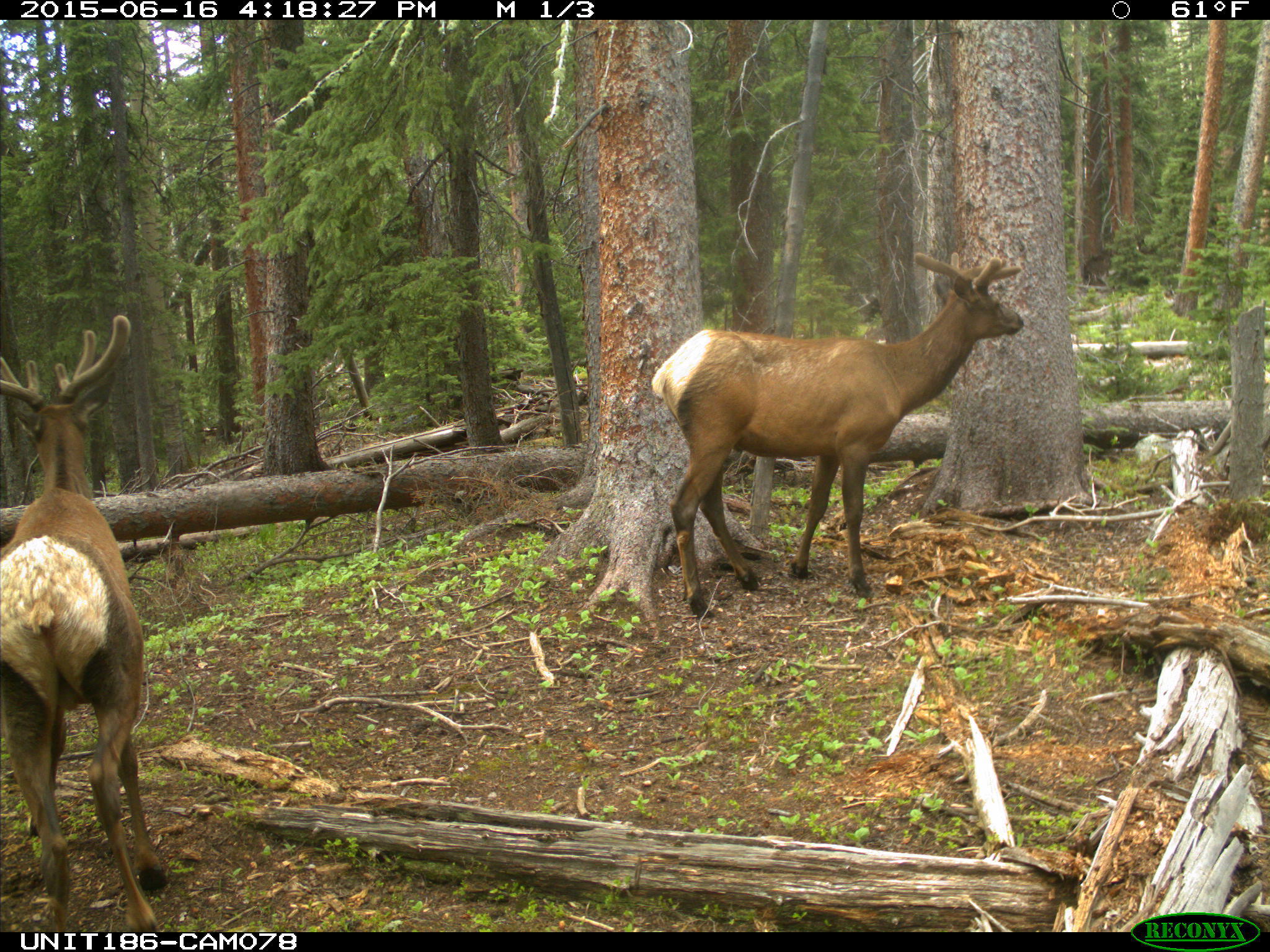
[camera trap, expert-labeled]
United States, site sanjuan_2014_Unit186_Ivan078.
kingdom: Animalia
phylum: Chordata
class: Mammalia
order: Artiodactyla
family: Cervidae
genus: Cervus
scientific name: Cervus elaphus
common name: red deer